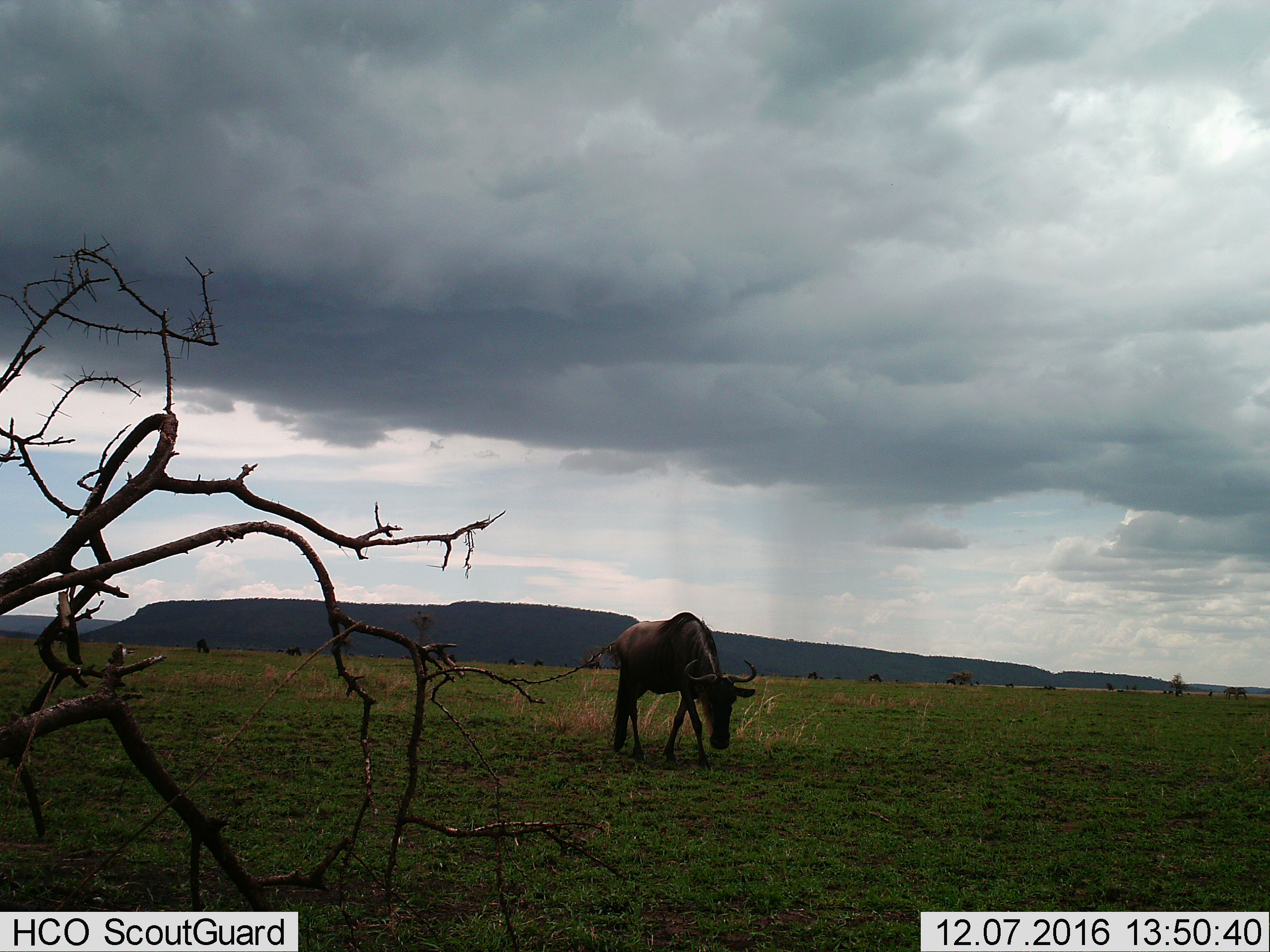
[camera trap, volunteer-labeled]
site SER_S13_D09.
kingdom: Animalia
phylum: Chordata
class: Mammalia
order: Artiodactyla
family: Bovidae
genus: Connochaetes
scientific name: Connochaetes taurinus taurinus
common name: blue wildebeest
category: wildebeestblue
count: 1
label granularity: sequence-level